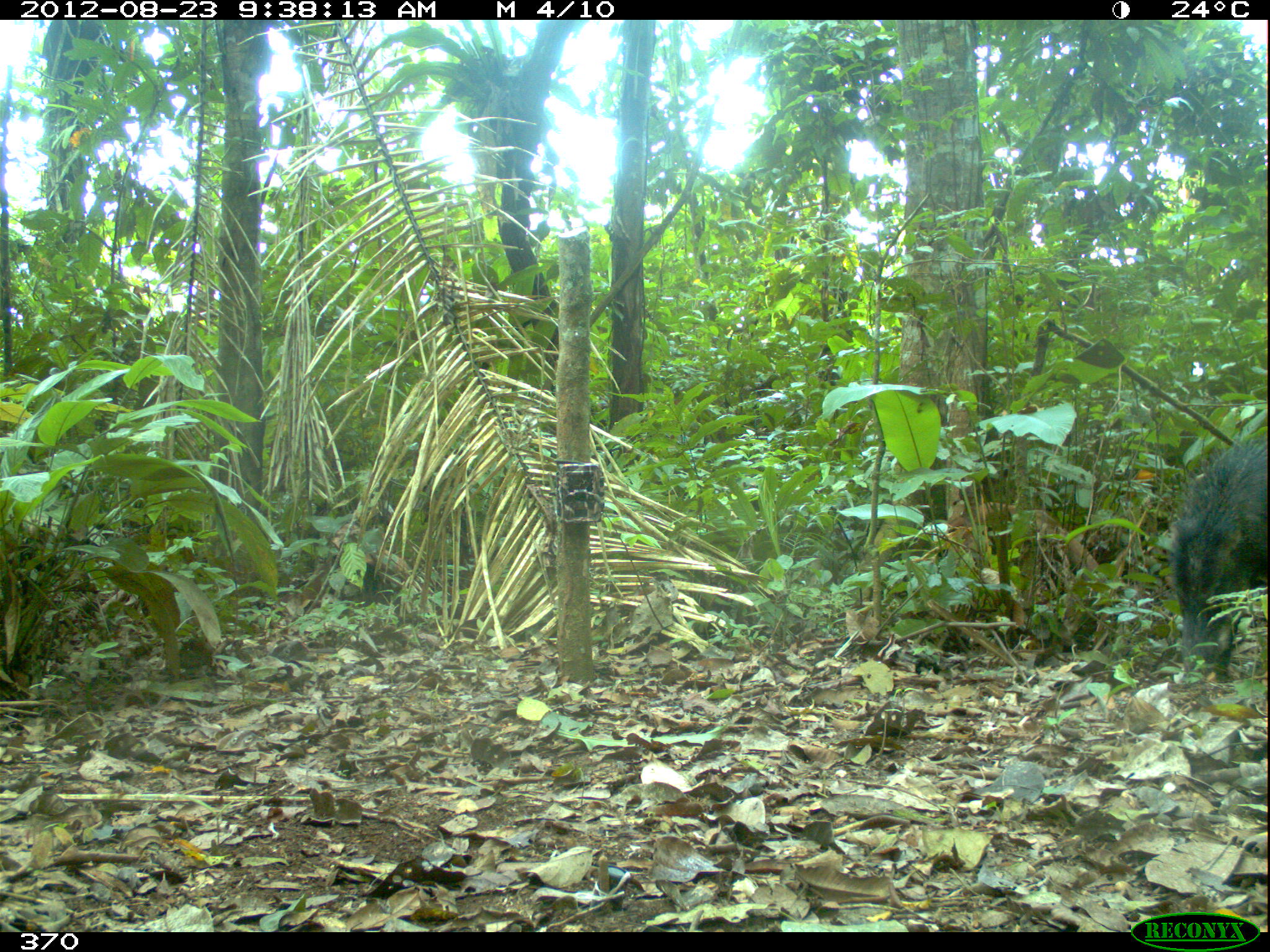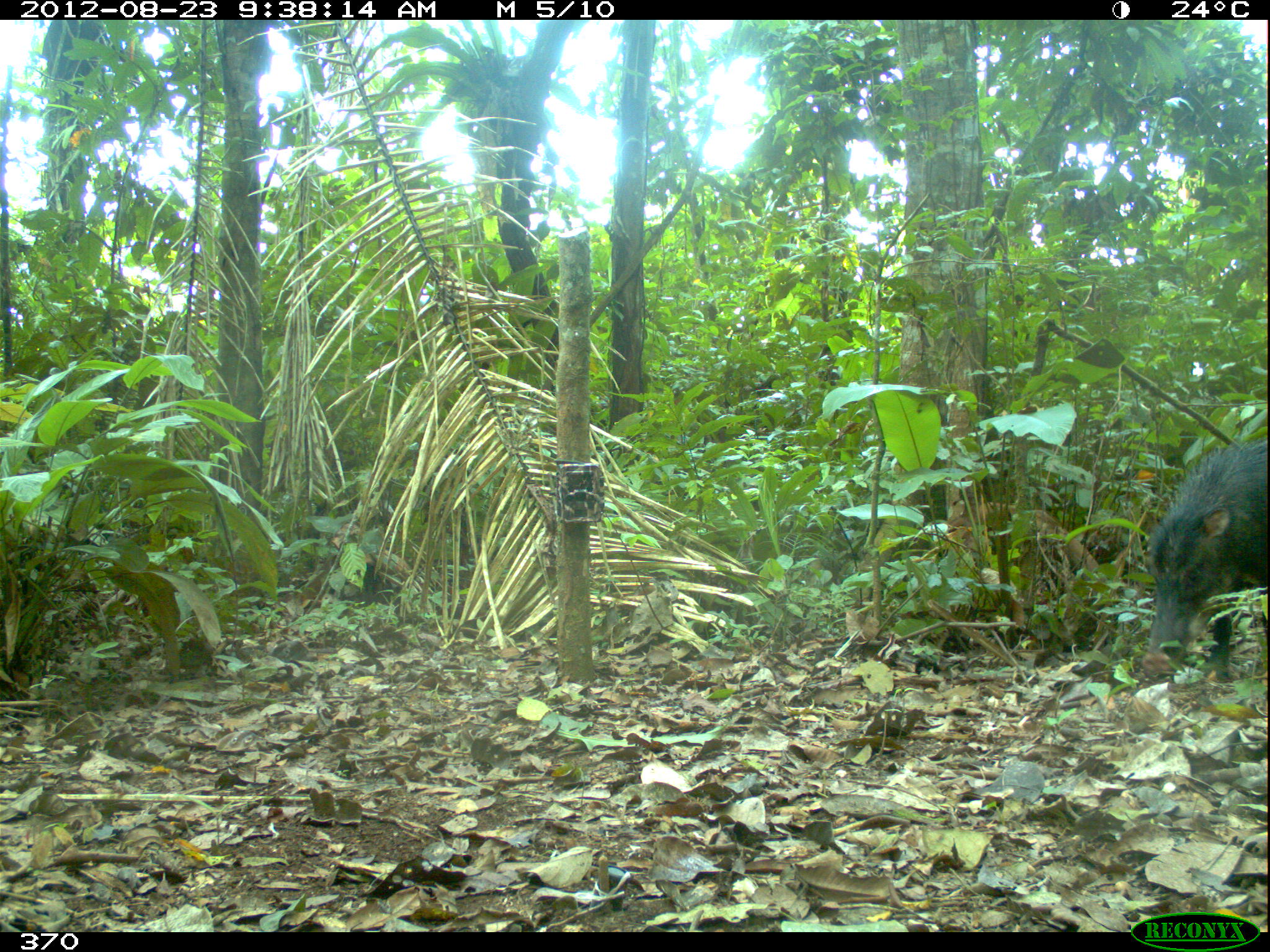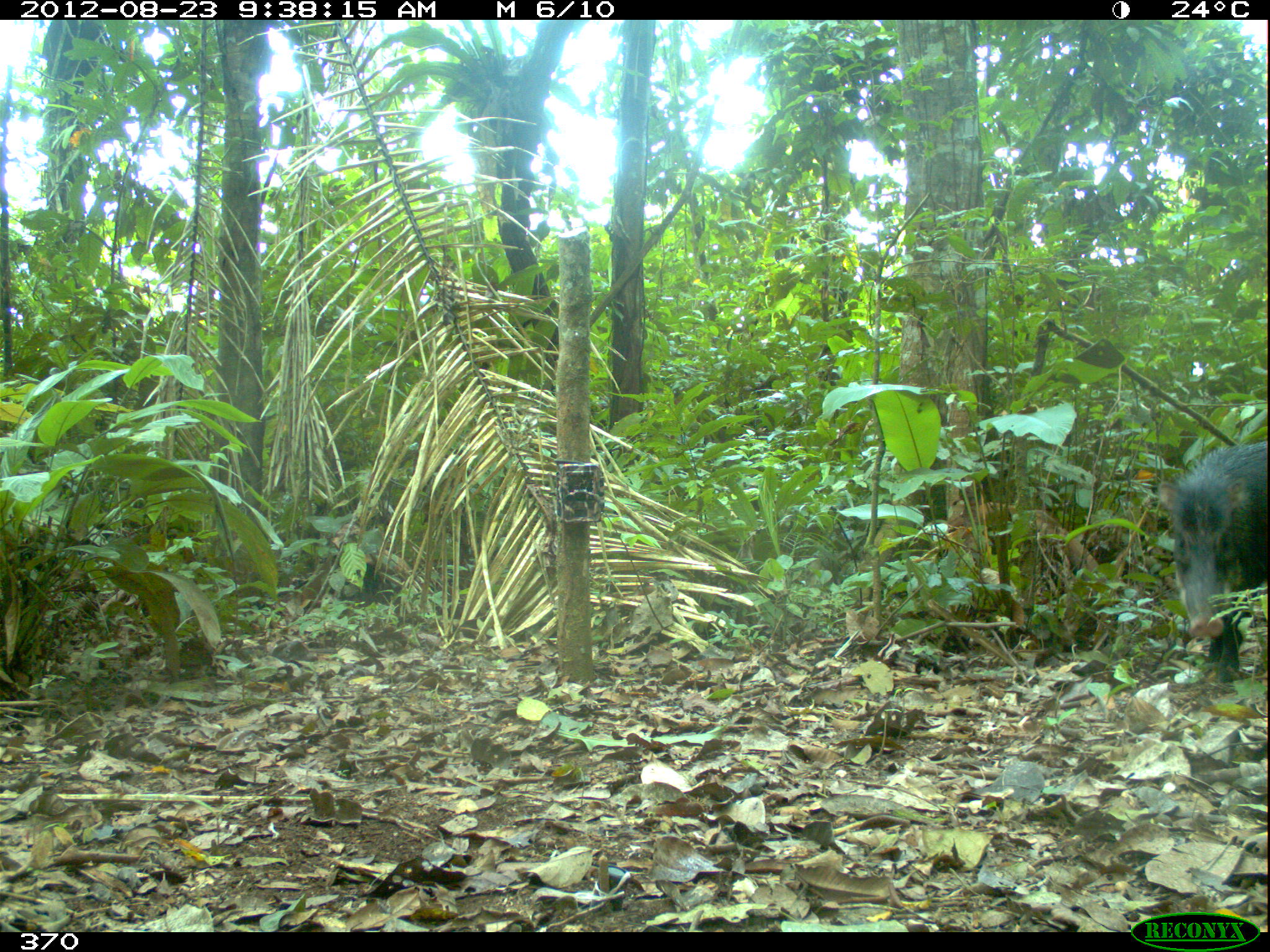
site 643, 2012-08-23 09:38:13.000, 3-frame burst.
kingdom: Animalia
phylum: Chordata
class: Mammalia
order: Artiodactyla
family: Tayassuidae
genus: Tayassu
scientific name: Tayassu pecari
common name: white-lipped peccary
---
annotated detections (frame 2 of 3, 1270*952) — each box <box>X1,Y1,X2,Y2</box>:
tayassu pecari: <box>1140,438,1267,682</box>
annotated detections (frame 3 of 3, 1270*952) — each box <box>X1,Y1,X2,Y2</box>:
tayassu pecari: <box>1155,438,1267,679</box>